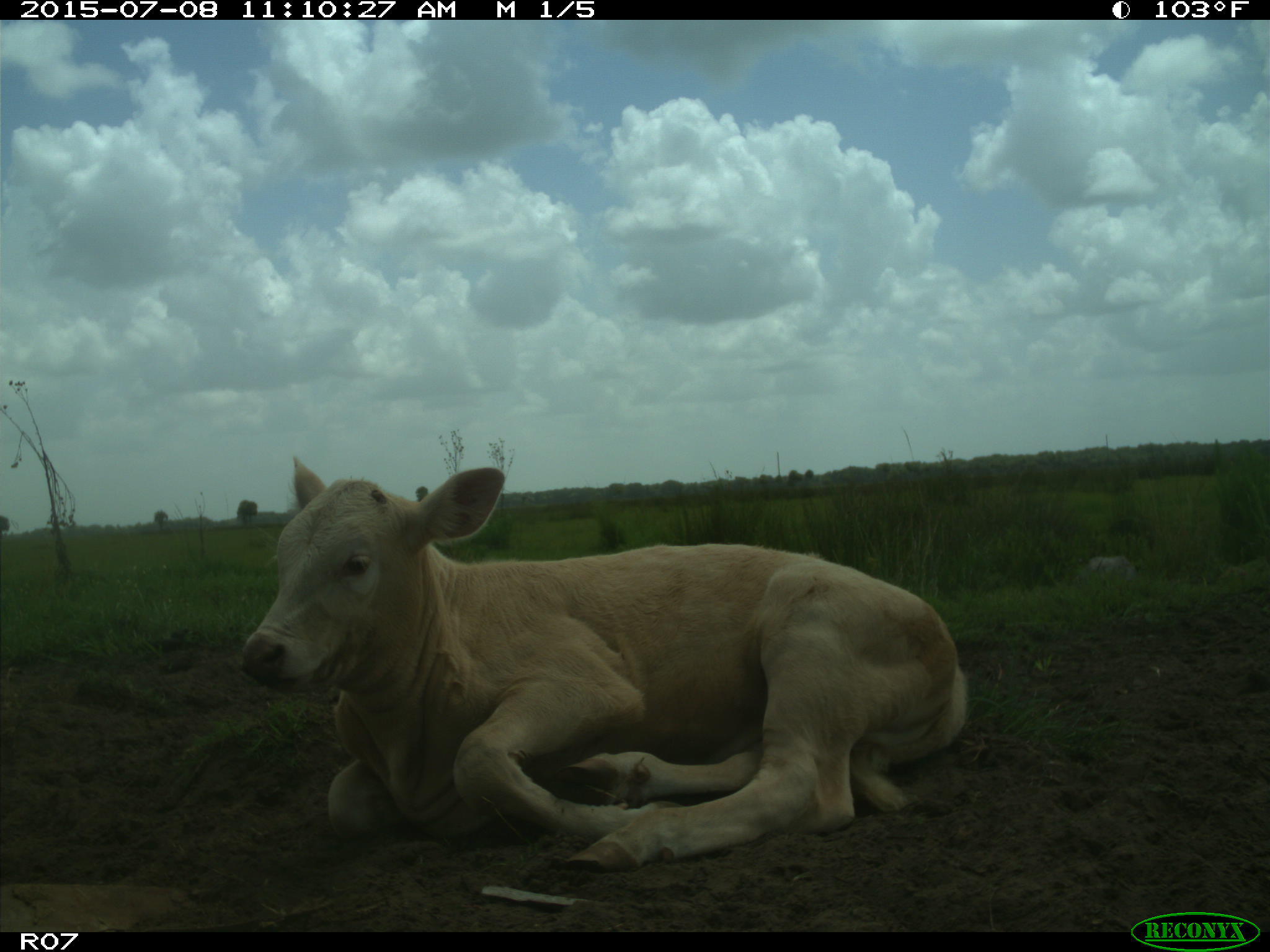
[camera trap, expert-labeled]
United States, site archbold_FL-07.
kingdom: Animalia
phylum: Chordata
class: Mammalia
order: Artiodactyla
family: Bovidae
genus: Bos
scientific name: Bos taurus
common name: domestic cow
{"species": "Bos taurus (domestic cow)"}